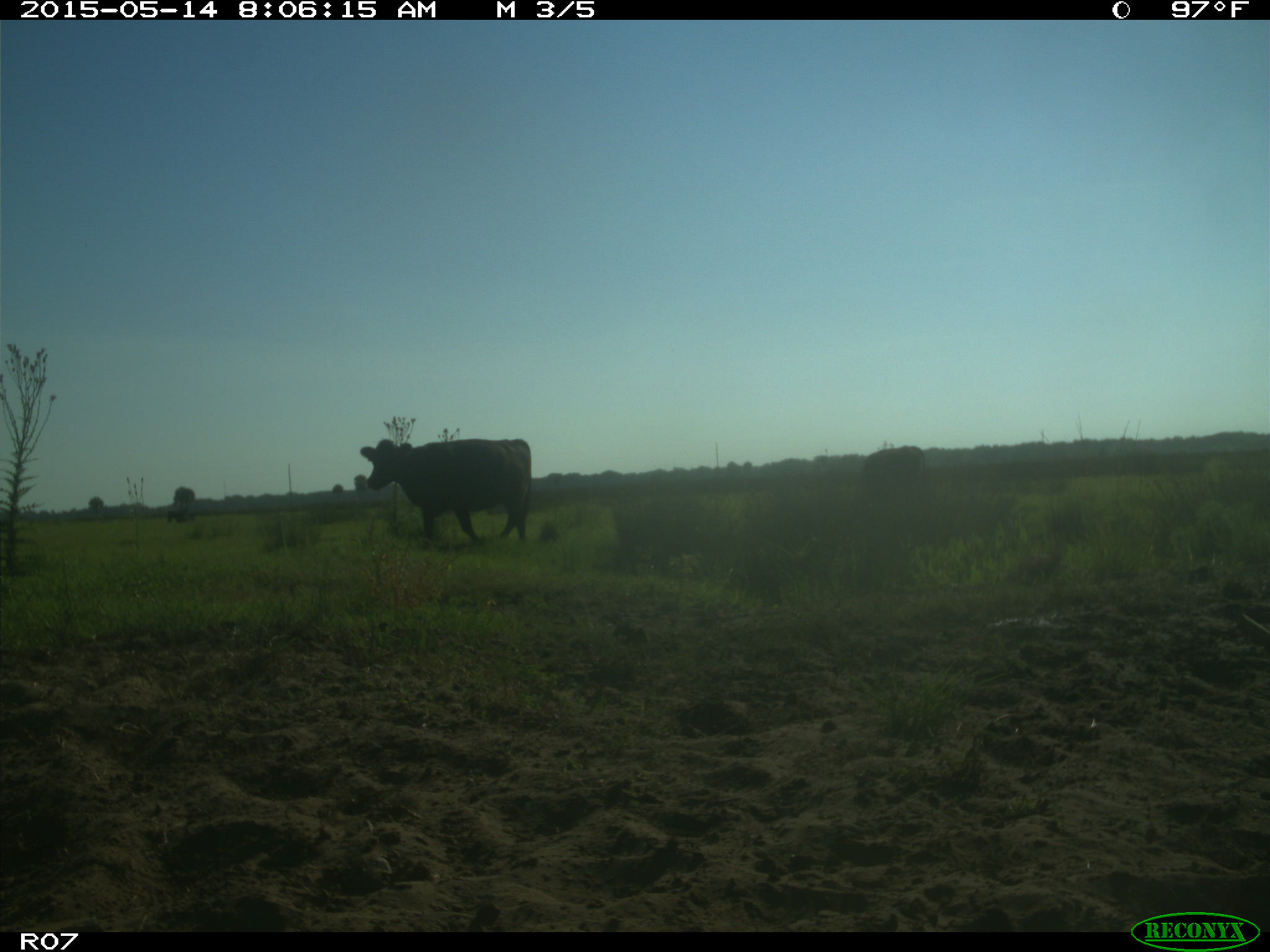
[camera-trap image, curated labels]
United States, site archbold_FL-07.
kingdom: Animalia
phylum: Chordata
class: Mammalia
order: Artiodactyla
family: Bovidae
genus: Bos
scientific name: Bos taurus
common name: domestic cow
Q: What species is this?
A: Bos taurus (domestic cow).